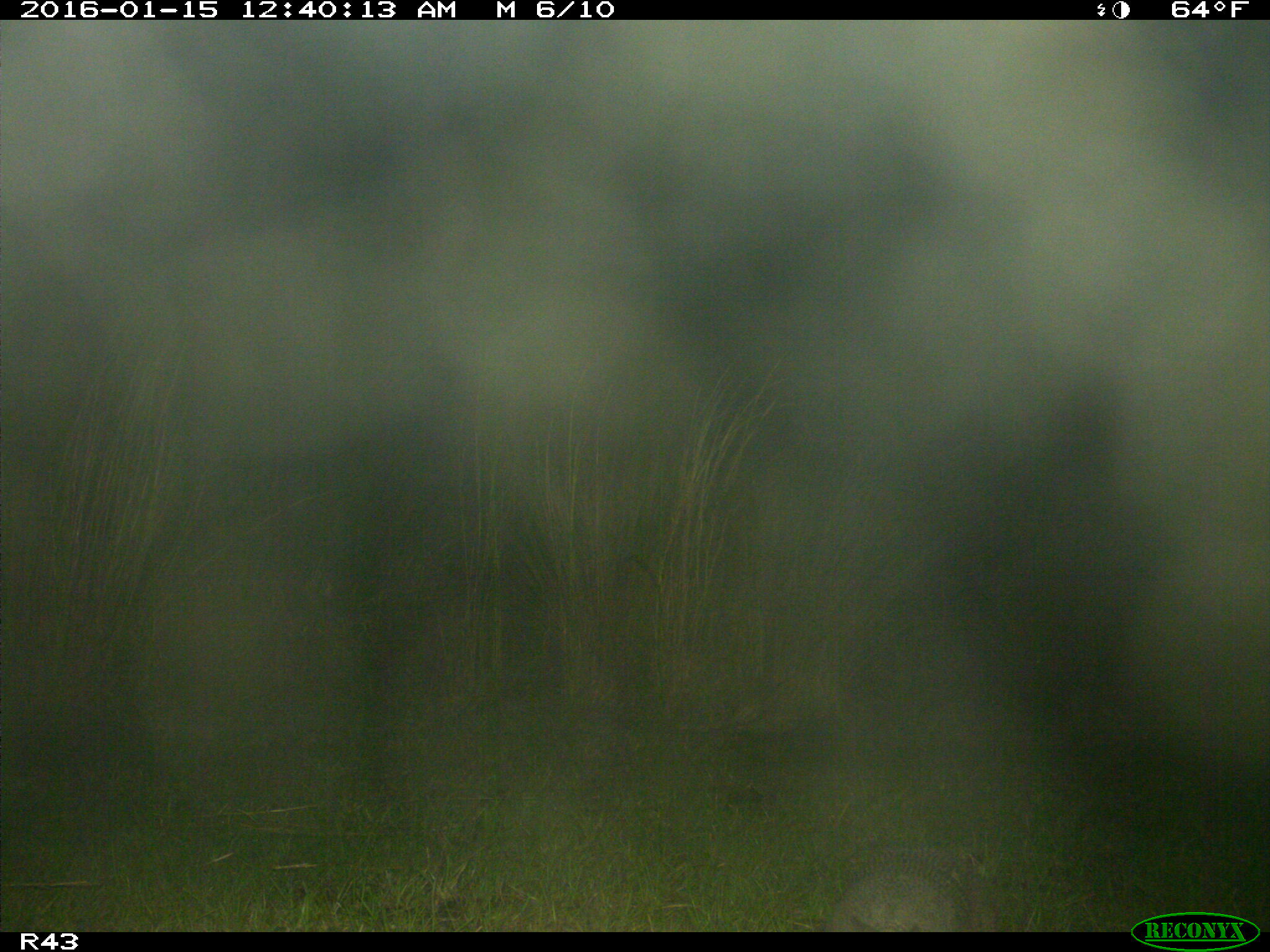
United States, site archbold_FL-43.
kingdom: Animalia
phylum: Chordata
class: Mammalia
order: Cingulata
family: Dasypodidae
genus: Dasypus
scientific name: Dasypus novemcinctus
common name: nine-banded armadillo